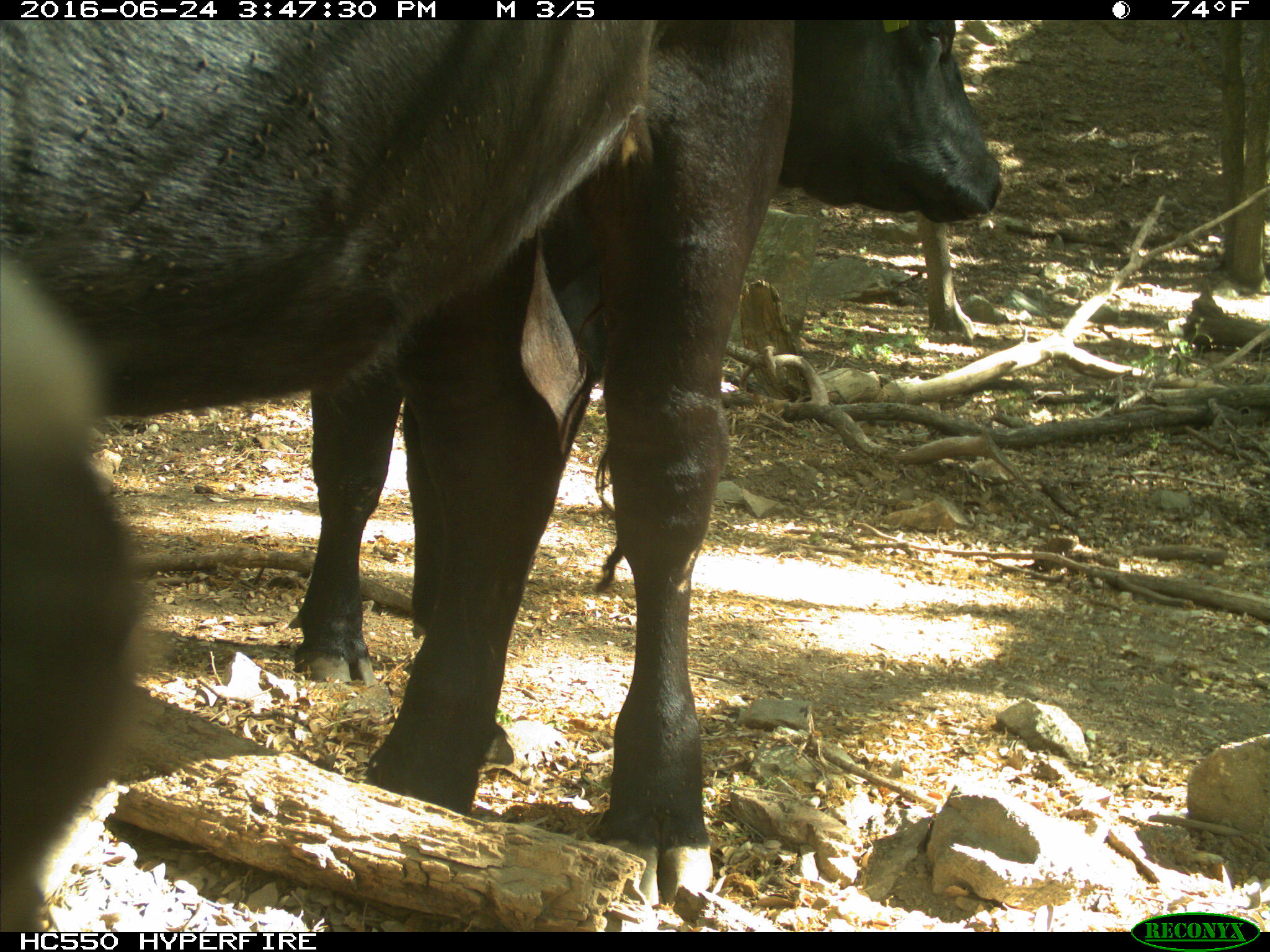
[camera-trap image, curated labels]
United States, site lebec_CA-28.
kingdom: Animalia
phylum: Chordata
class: Mammalia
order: Artiodactyla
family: Bovidae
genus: Bos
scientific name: Bos taurus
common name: domestic cow